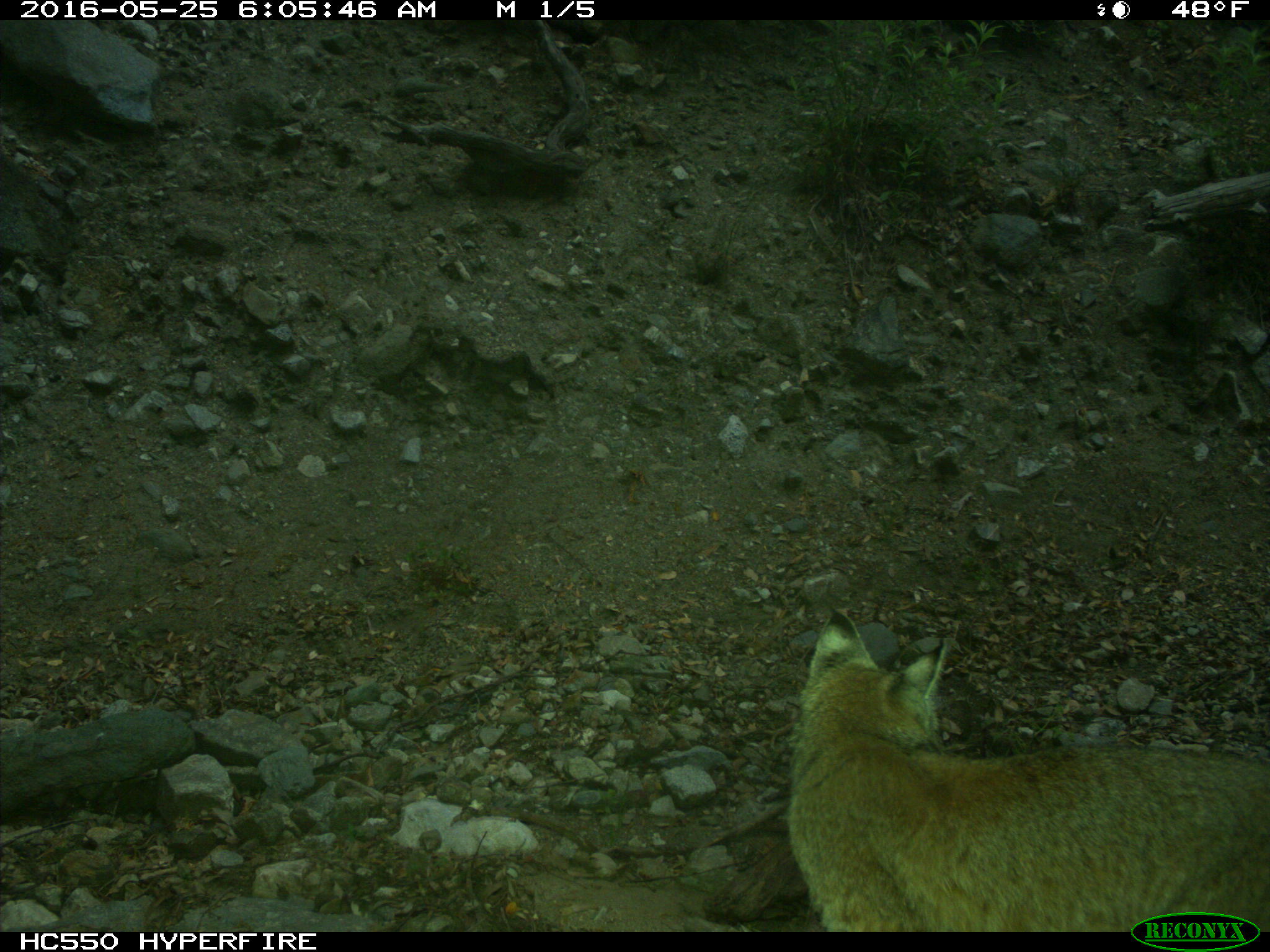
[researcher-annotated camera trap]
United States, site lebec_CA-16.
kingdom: Animalia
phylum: Chordata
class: Mammalia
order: Carnivora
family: Felidae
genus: Lynx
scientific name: Lynx rufus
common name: bobcat